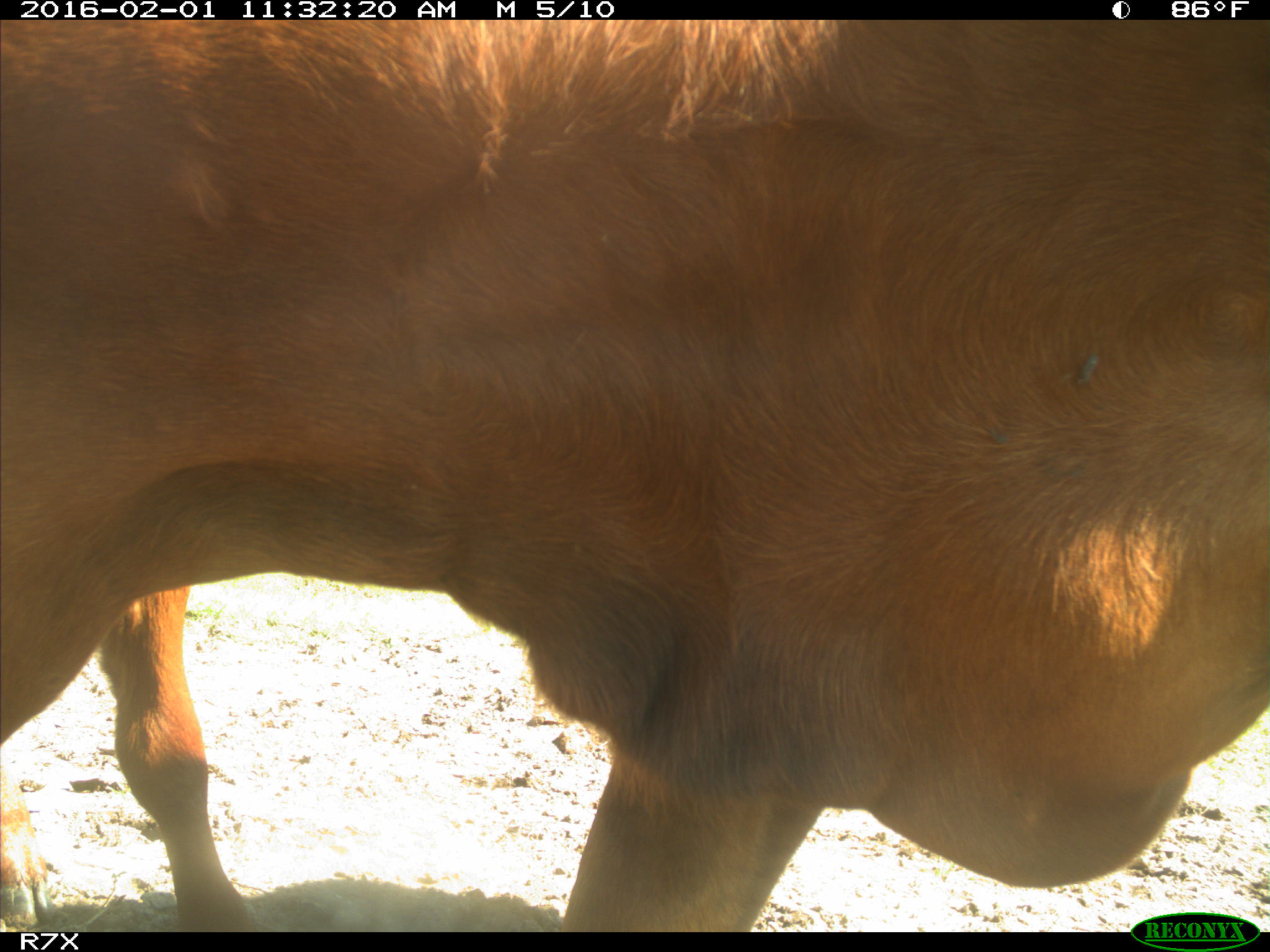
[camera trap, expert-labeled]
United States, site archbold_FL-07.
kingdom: Animalia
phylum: Chordata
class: Mammalia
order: Artiodactyla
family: Bovidae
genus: Bos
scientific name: Bos taurus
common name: domestic cow